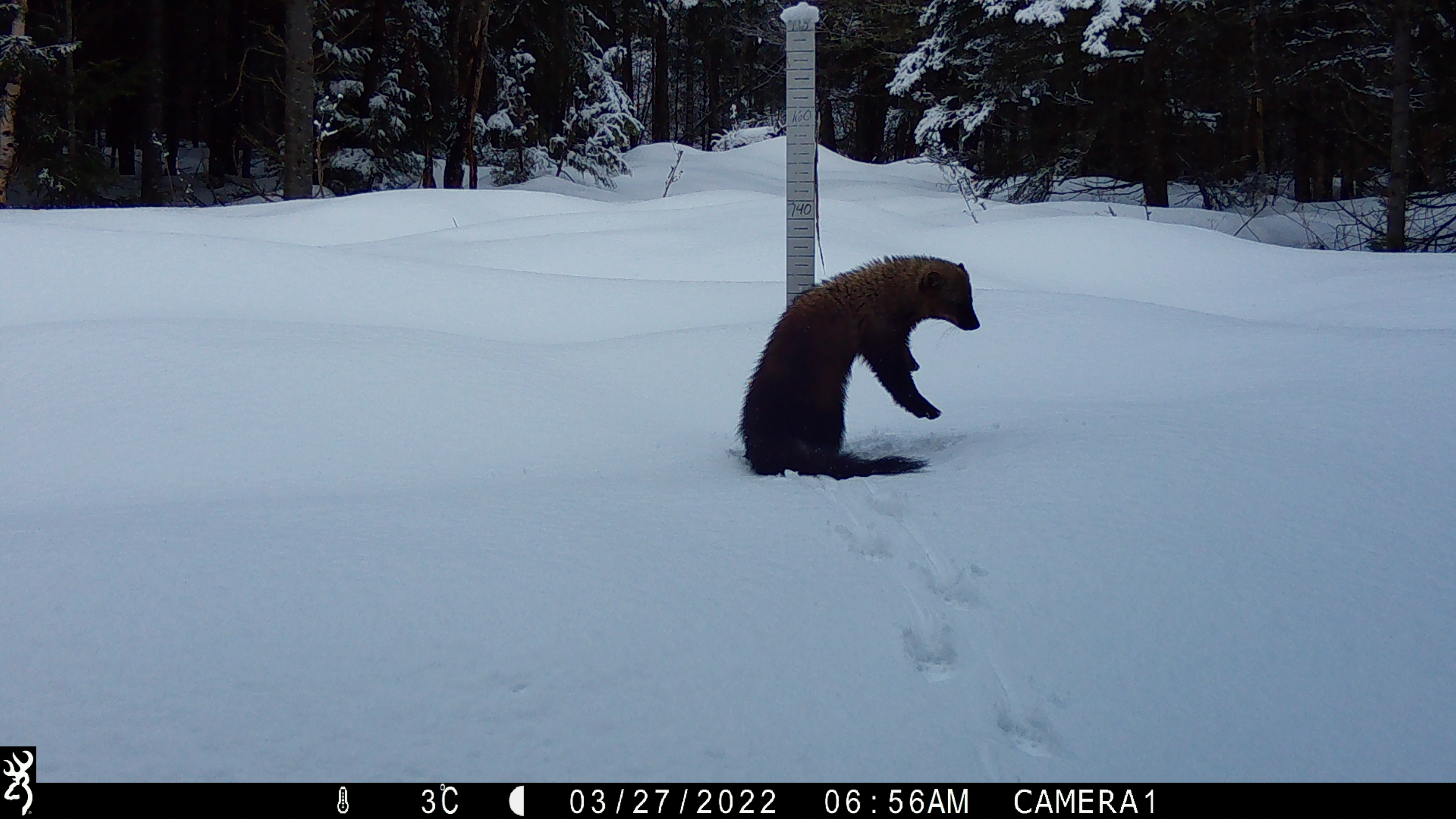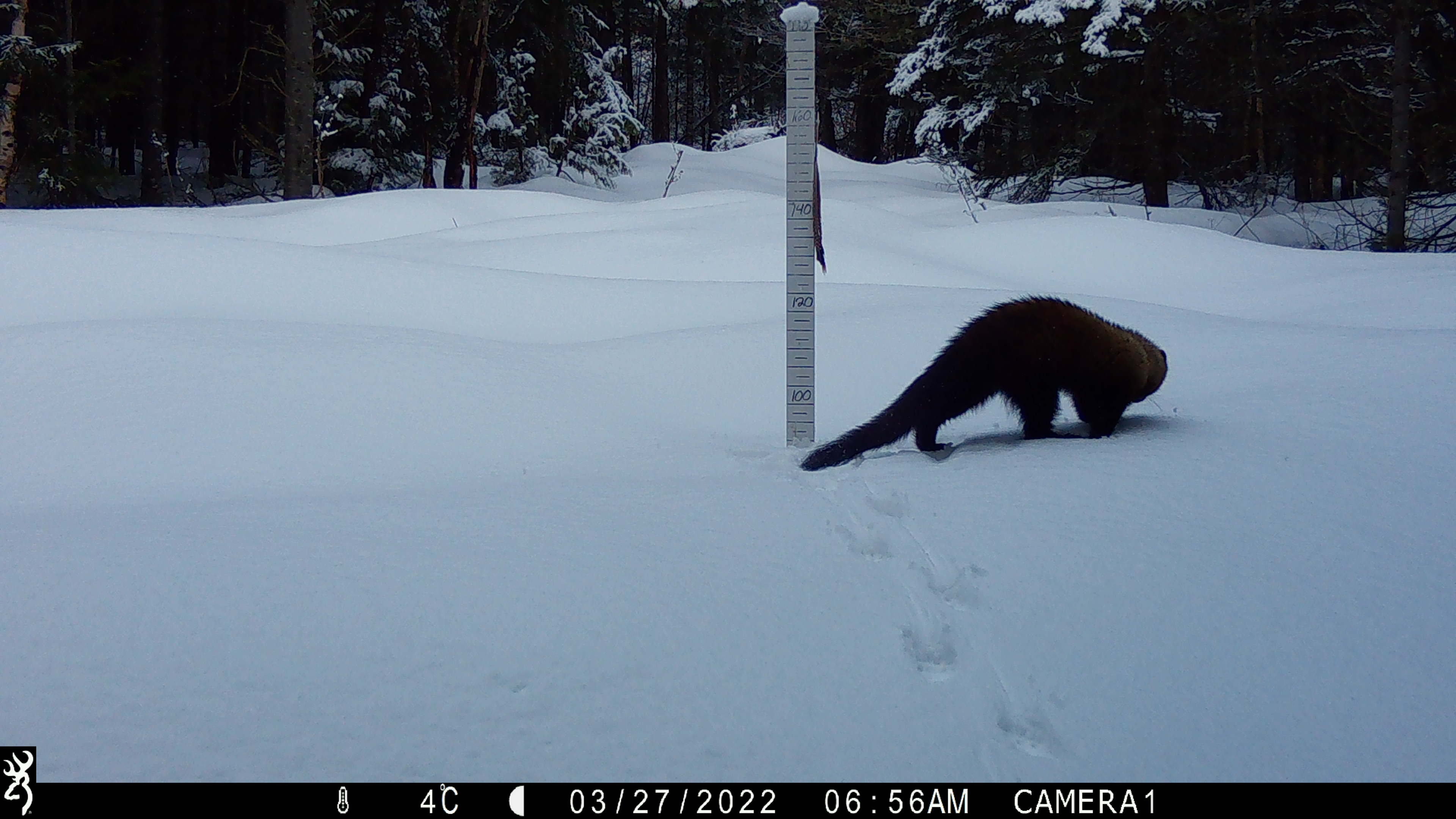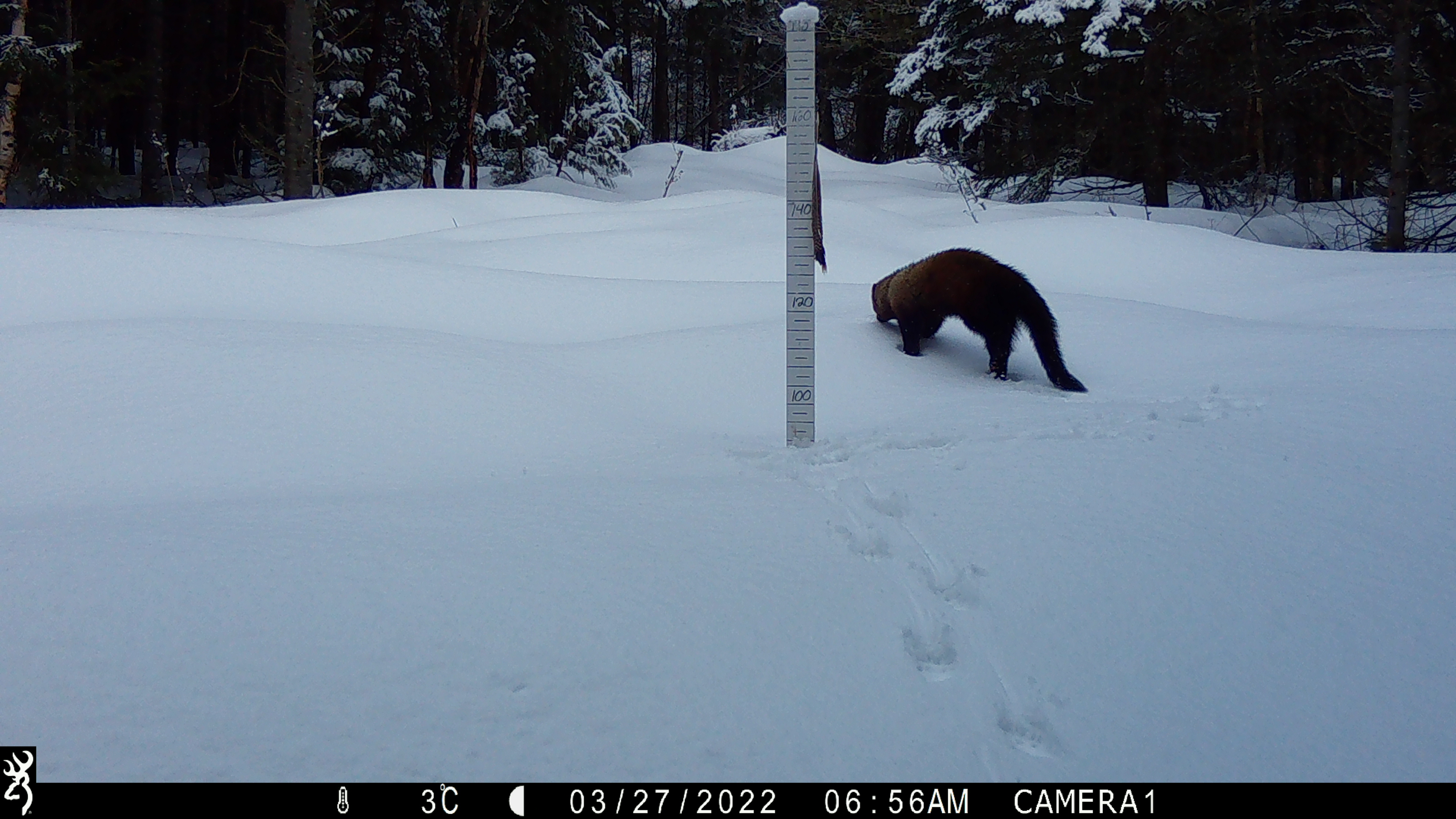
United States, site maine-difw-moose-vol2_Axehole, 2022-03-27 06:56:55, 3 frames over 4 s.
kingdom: Animalia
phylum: Chordata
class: Mammalia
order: Carnivora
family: Mustelidae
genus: Pekania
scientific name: Pekania pennanti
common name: fisher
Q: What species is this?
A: Fisher (Pekania pennanti).